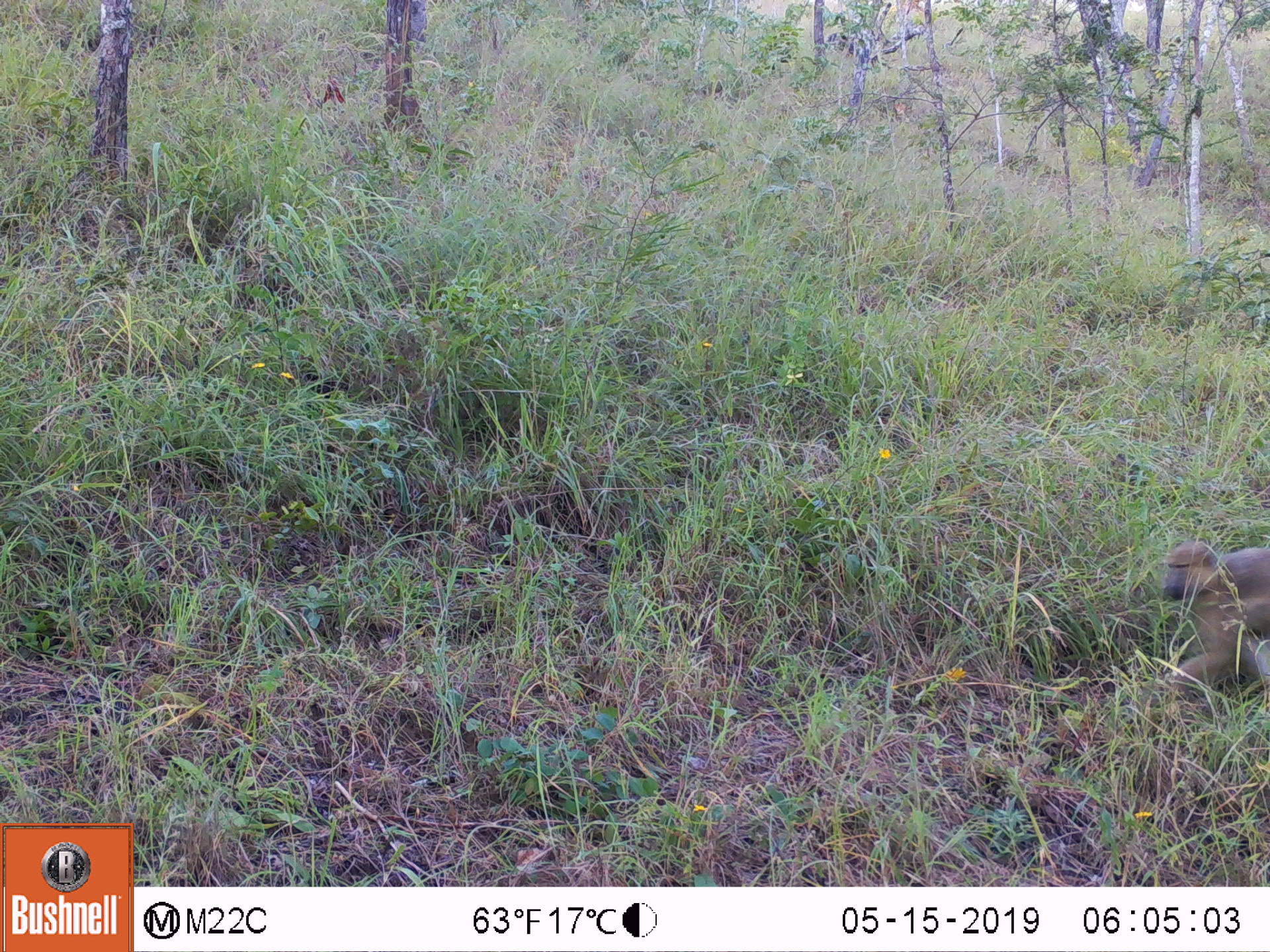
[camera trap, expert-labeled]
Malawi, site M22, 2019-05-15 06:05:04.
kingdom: Animalia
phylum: Chordata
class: Mammalia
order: Primates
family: Cercopithecidae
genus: Papio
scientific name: Papio cynocephalus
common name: yellow baboon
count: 1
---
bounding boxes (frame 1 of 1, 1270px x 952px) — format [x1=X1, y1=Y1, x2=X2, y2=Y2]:
yellow baboon: [x1=1158, y1=539, x2=1266, y2=693]